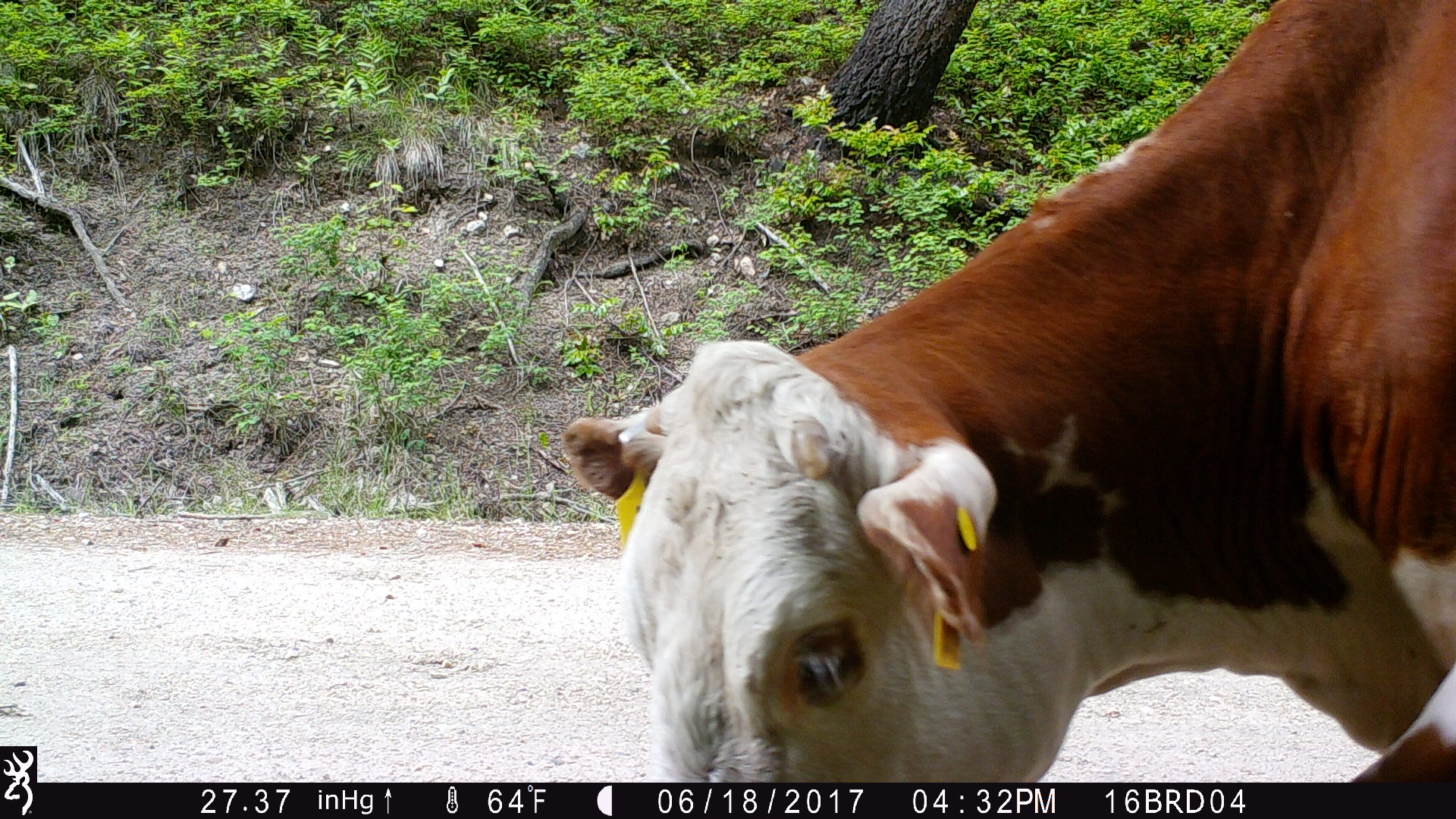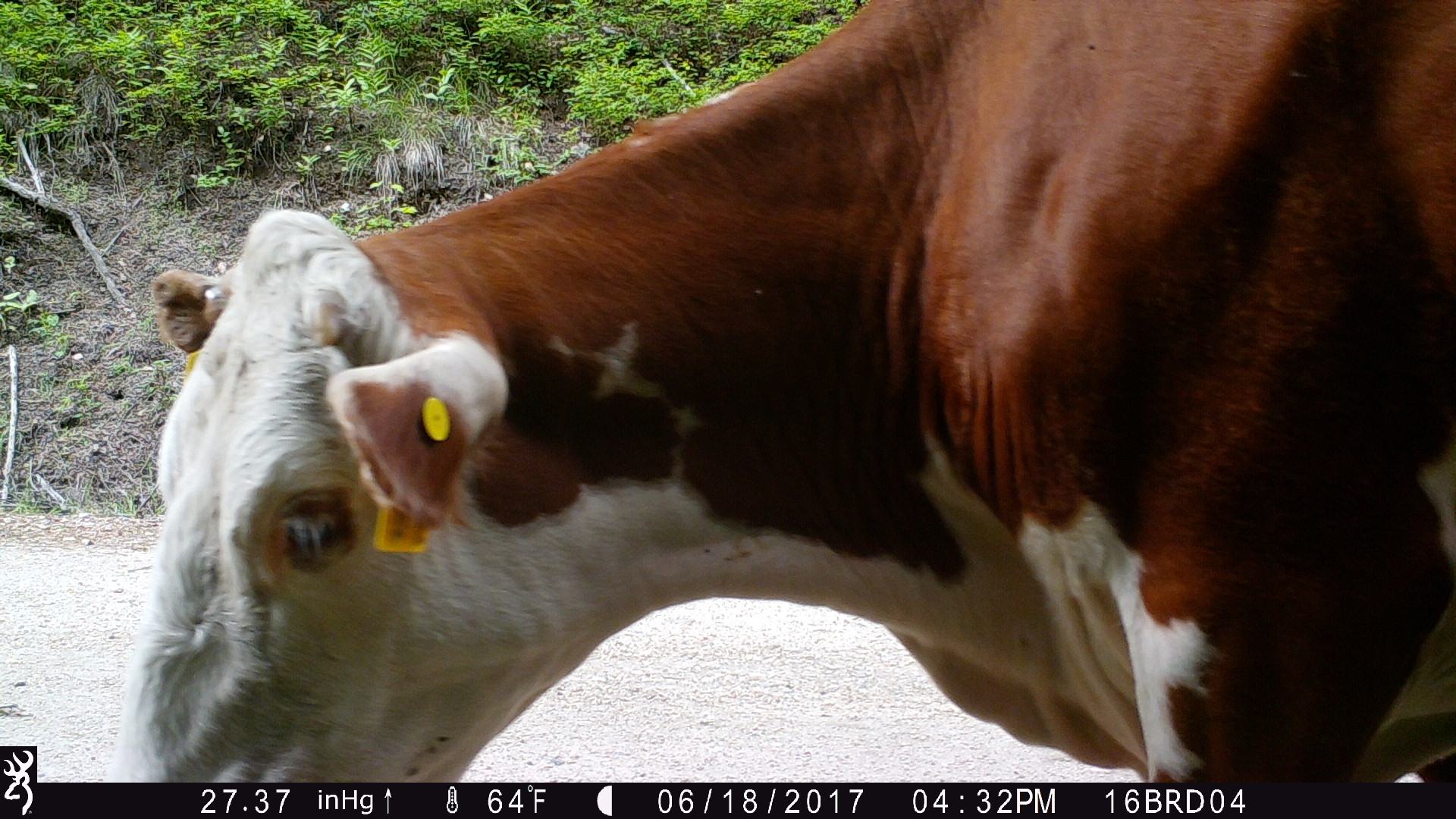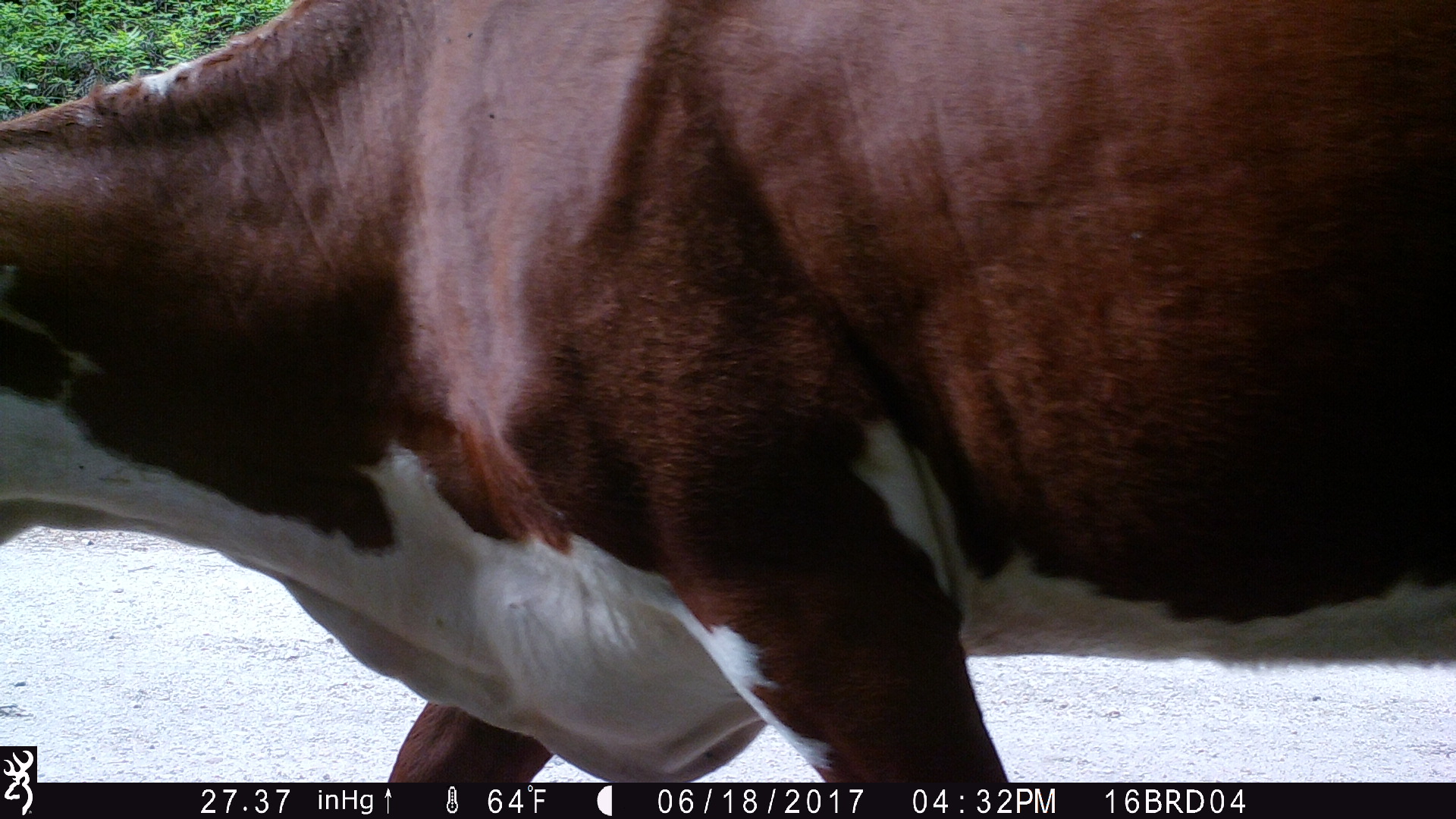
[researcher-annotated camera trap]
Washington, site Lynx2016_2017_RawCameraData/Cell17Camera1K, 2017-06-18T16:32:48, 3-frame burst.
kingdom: Animalia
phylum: Chordata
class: Mammalia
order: Artiodactyla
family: Bovidae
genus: Bos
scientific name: Bos taurus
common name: domestic cattle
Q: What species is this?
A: Domestic cattle (Bos taurus).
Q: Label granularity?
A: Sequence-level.